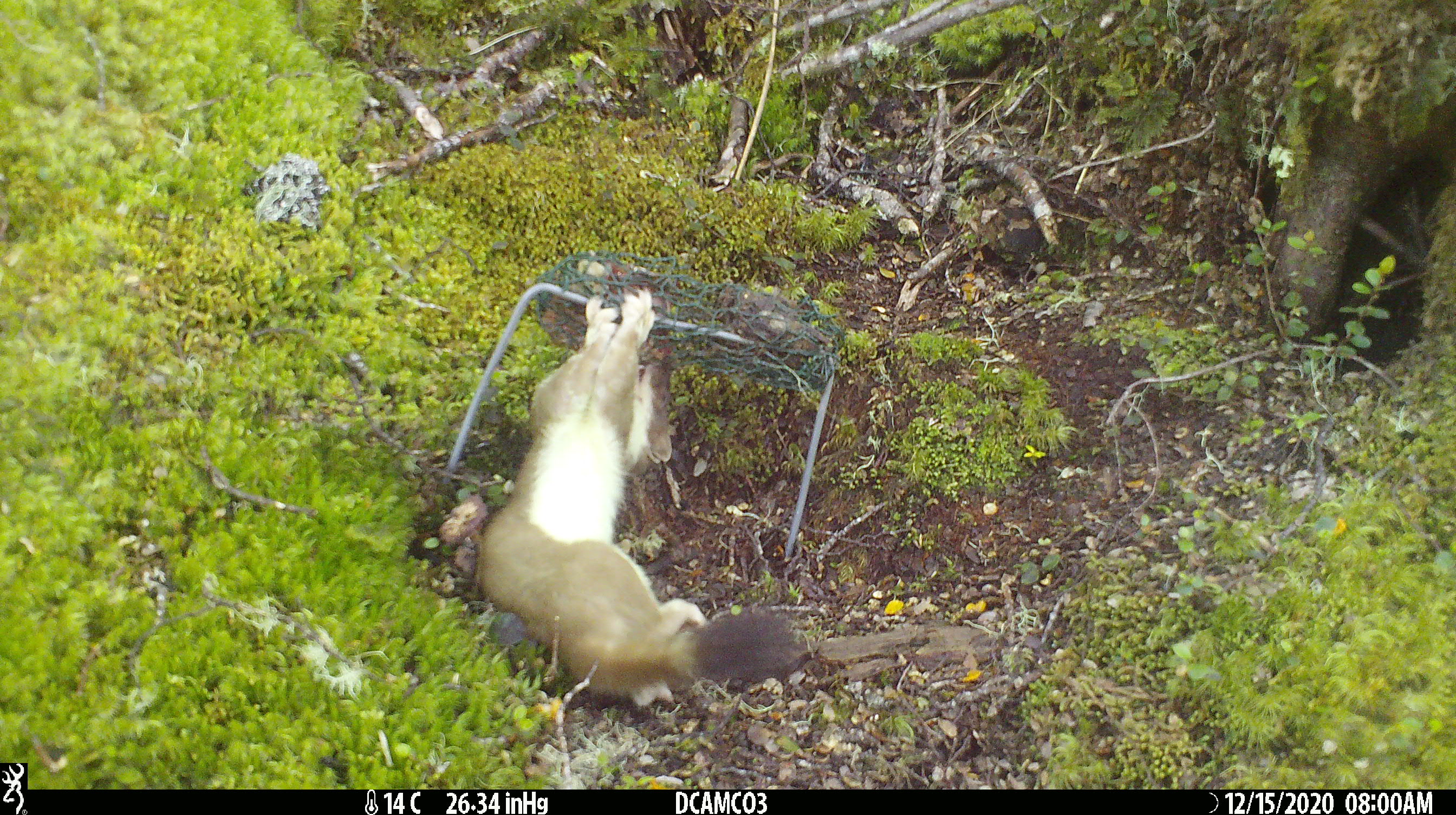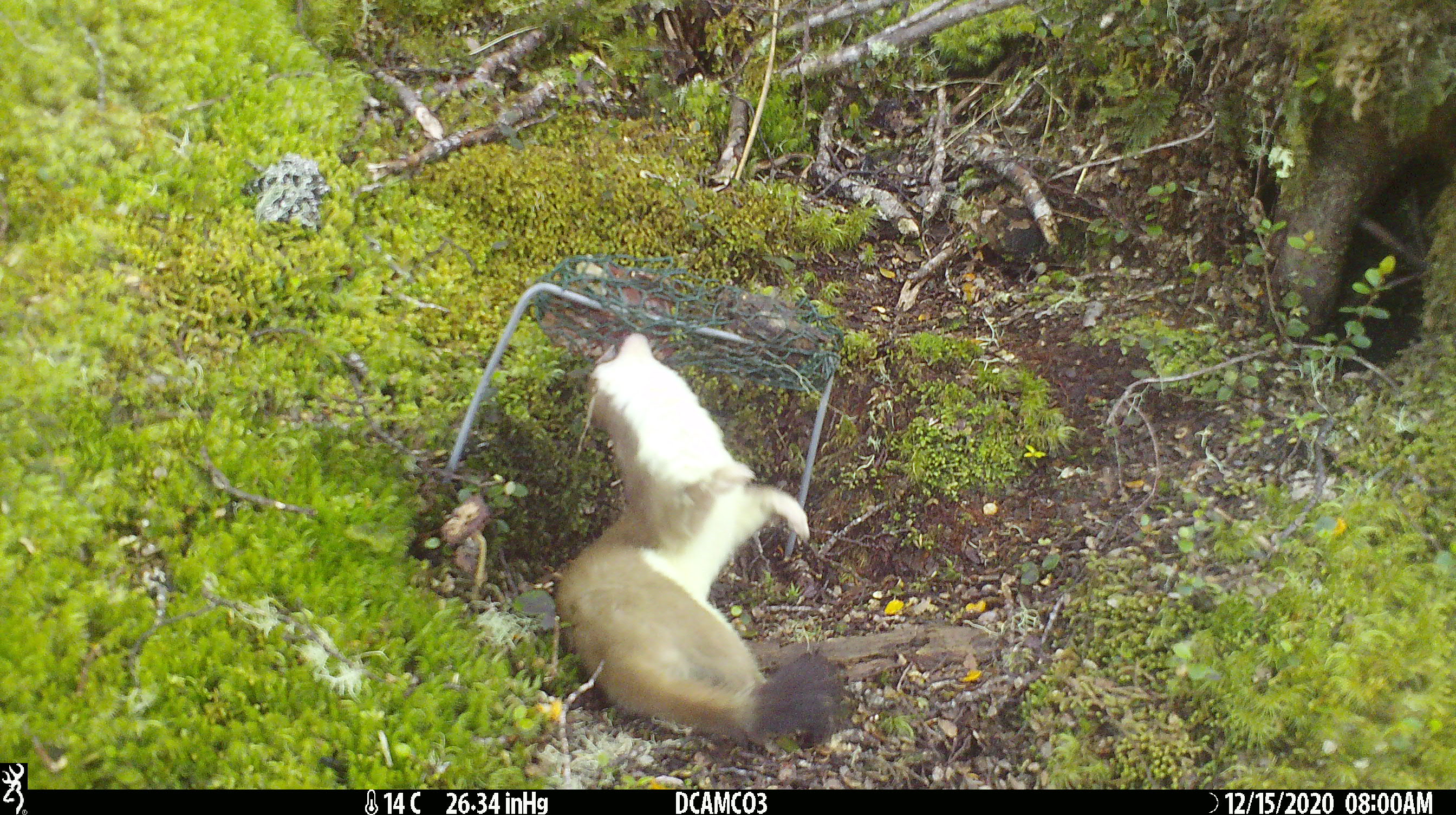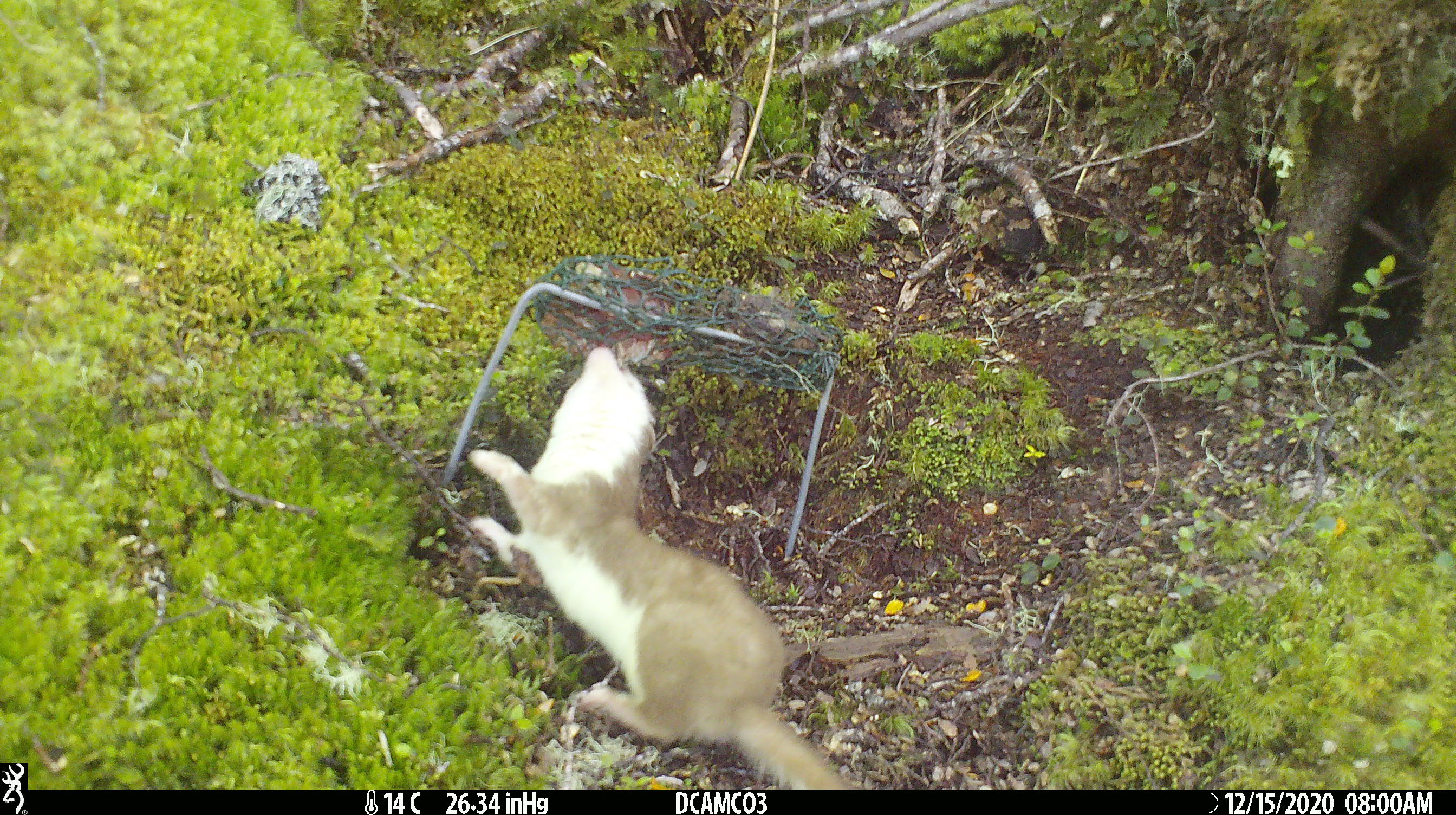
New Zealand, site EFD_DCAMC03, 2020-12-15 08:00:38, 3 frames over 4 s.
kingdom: Animalia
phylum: Chordata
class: Mammalia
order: Carnivora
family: Mustelidae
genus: Mustela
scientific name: Mustela erminea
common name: stoat